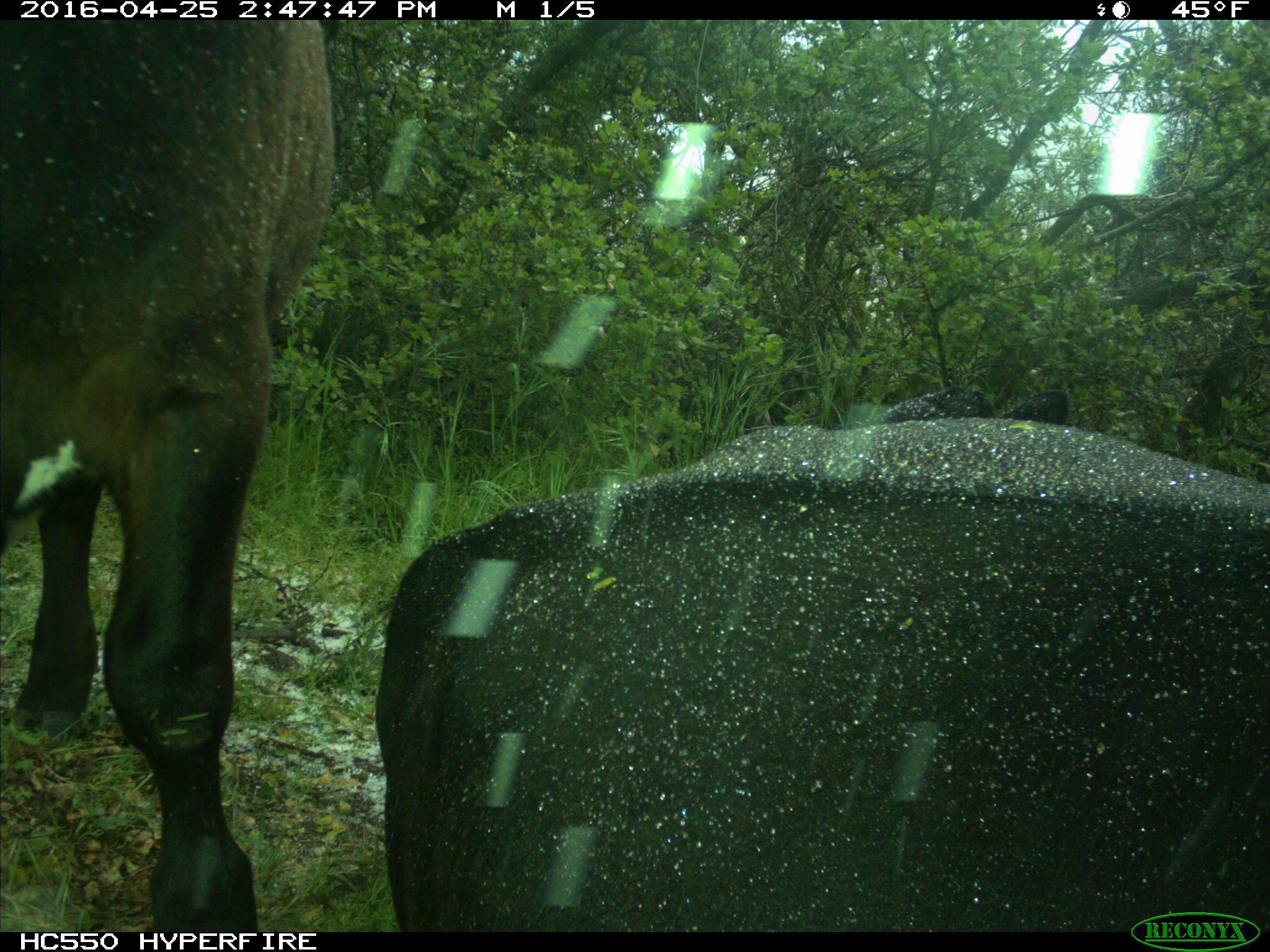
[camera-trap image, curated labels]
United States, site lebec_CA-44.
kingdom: Animalia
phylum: Chordata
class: Mammalia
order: Artiodactyla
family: Bovidae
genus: Bos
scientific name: Bos taurus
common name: domestic cow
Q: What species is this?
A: Bos taurus (domestic cow).